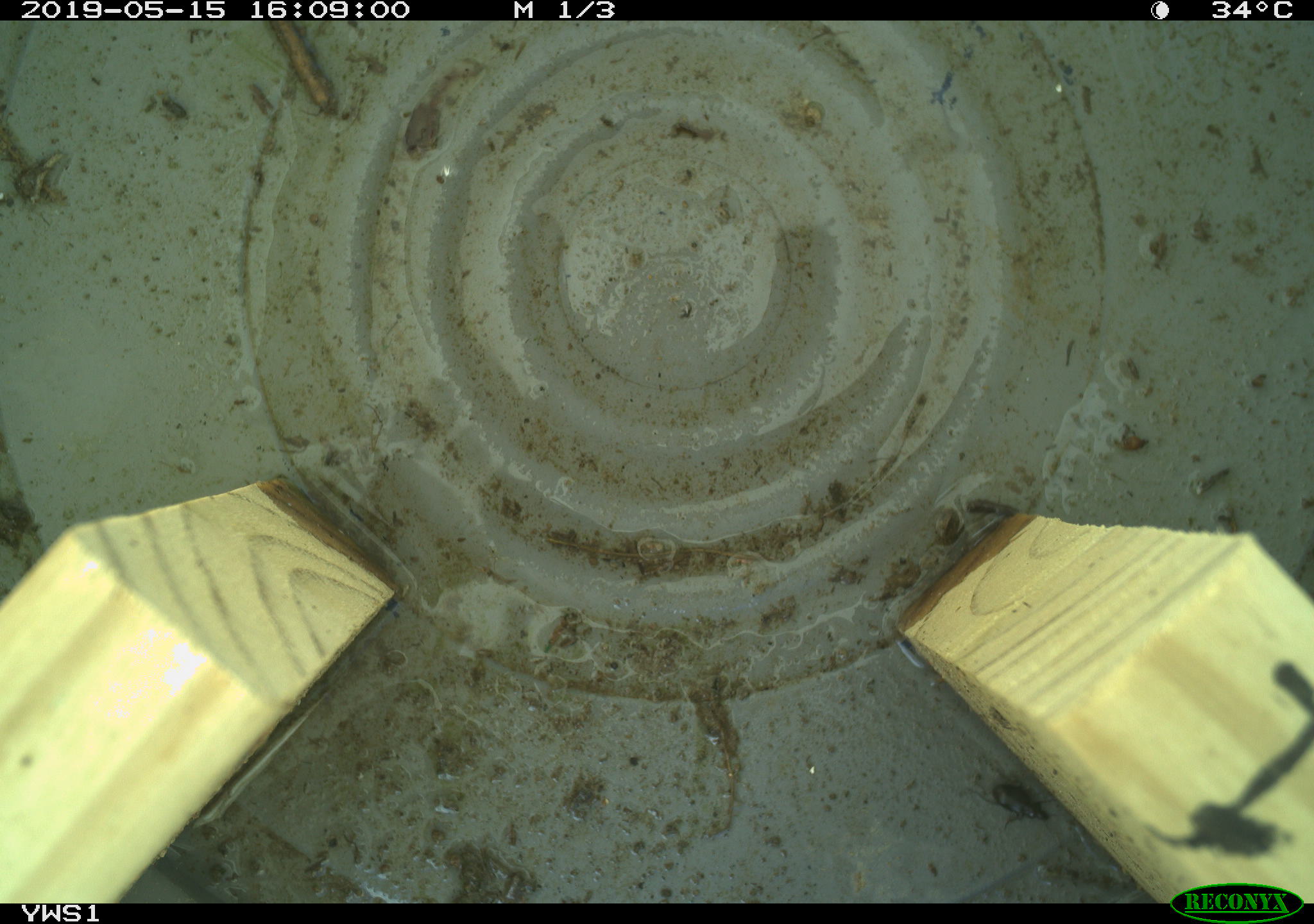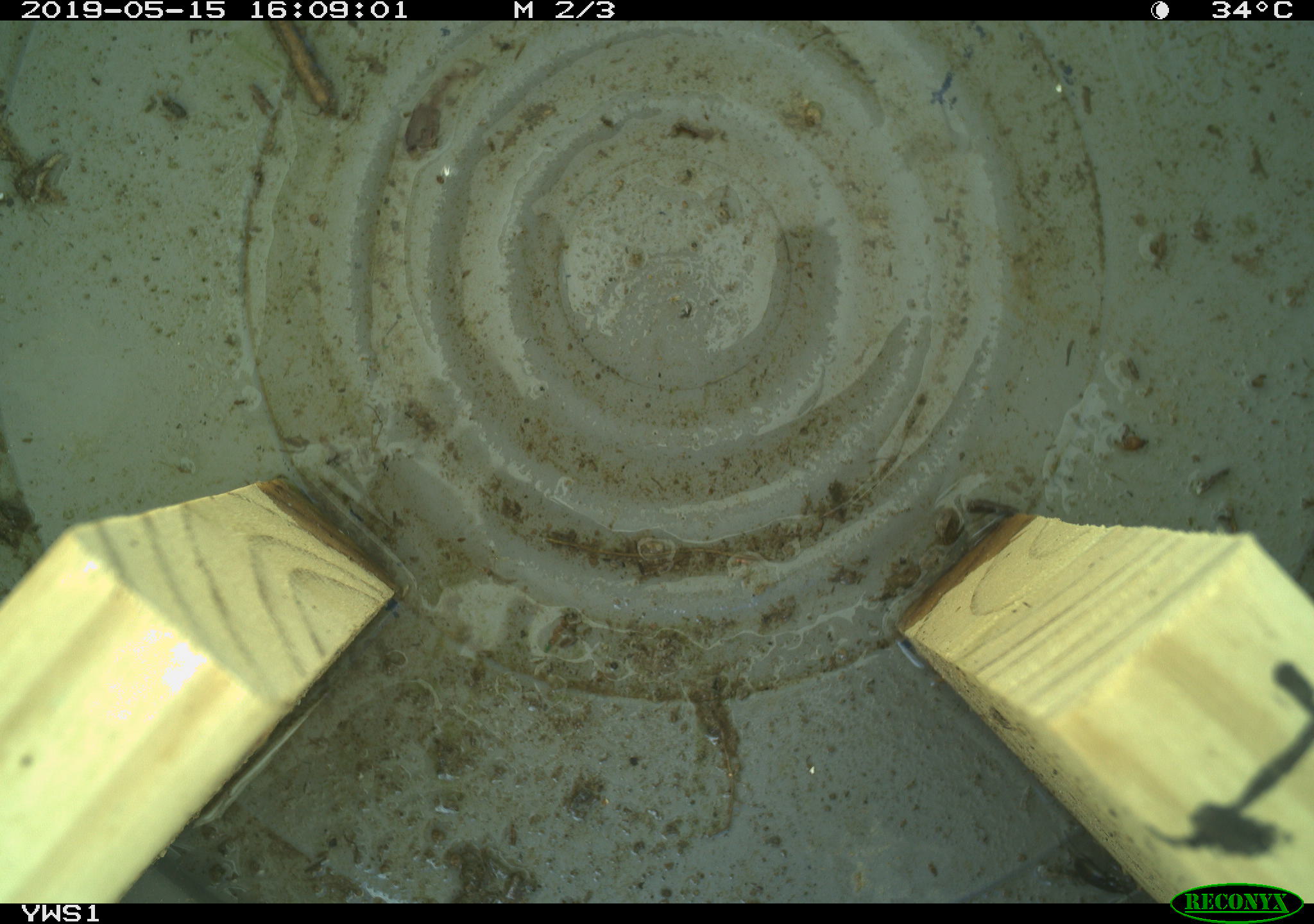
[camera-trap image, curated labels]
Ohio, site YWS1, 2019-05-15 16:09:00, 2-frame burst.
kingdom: Animalia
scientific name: Animalia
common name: animal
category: invertebrate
Invertebrate (animal) (Animalia).